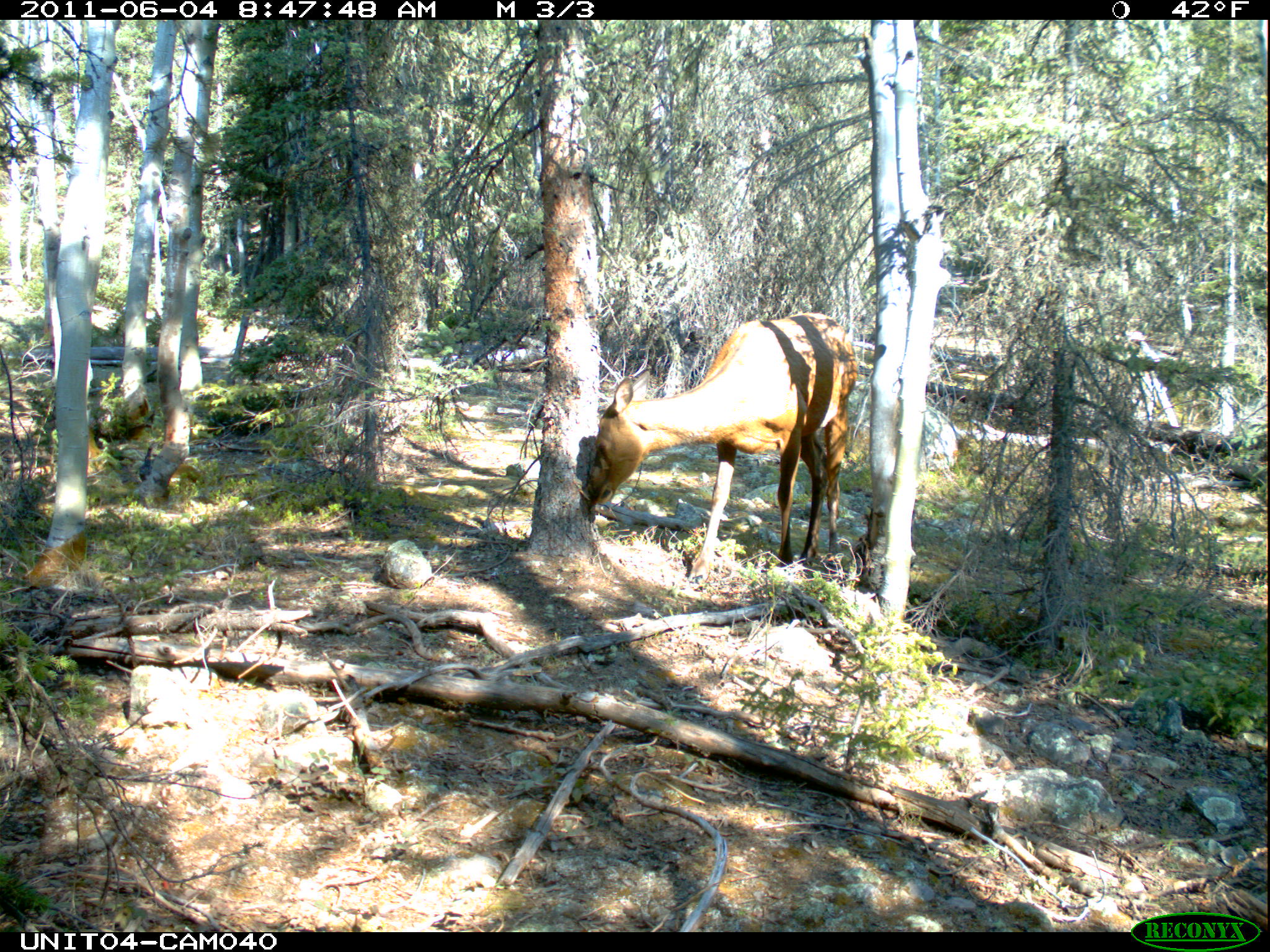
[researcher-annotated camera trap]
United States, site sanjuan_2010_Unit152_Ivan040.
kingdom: Animalia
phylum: Chordata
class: Mammalia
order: Artiodactyla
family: Cervidae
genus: Cervus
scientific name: Cervus elaphus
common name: red deer